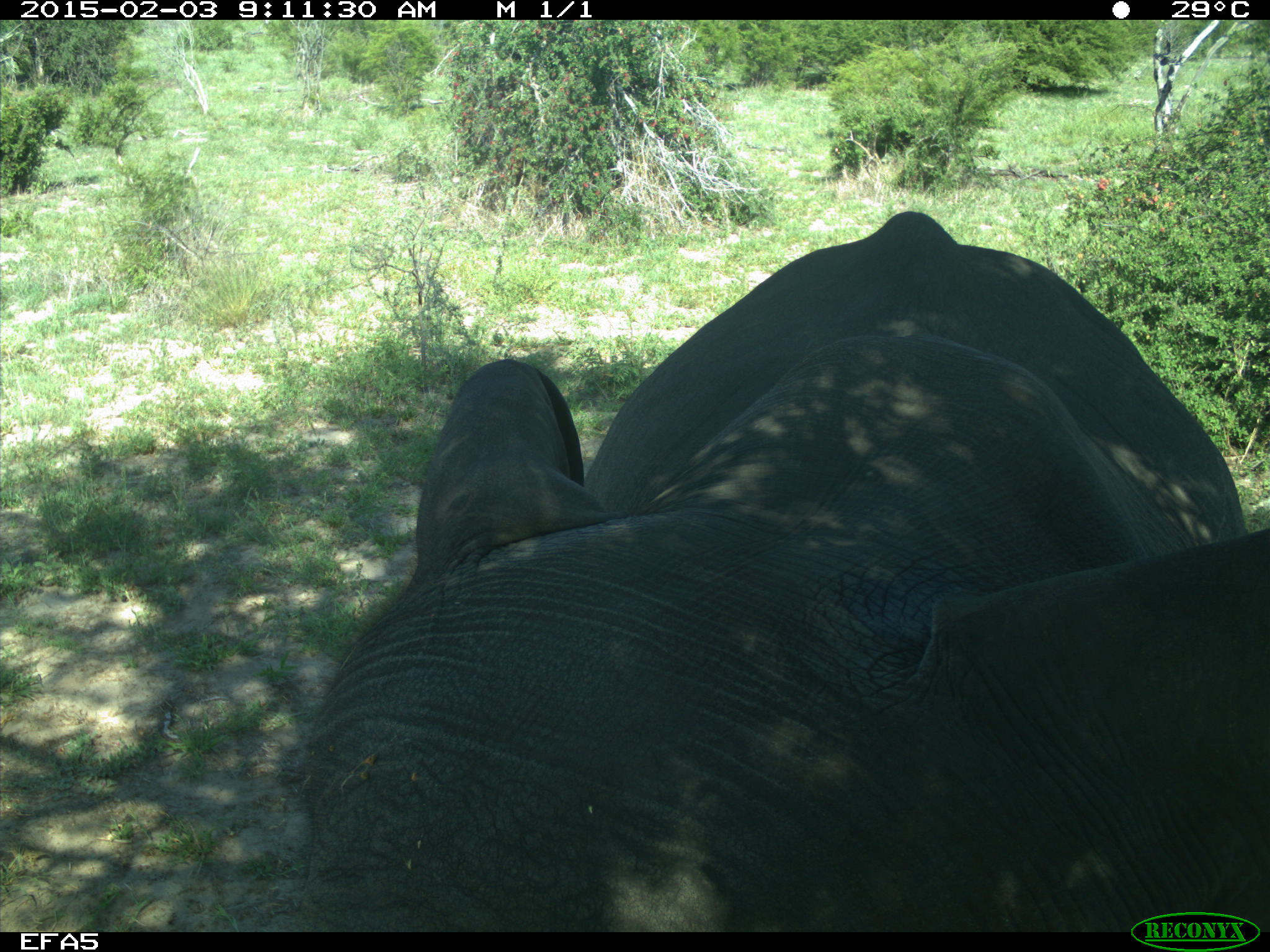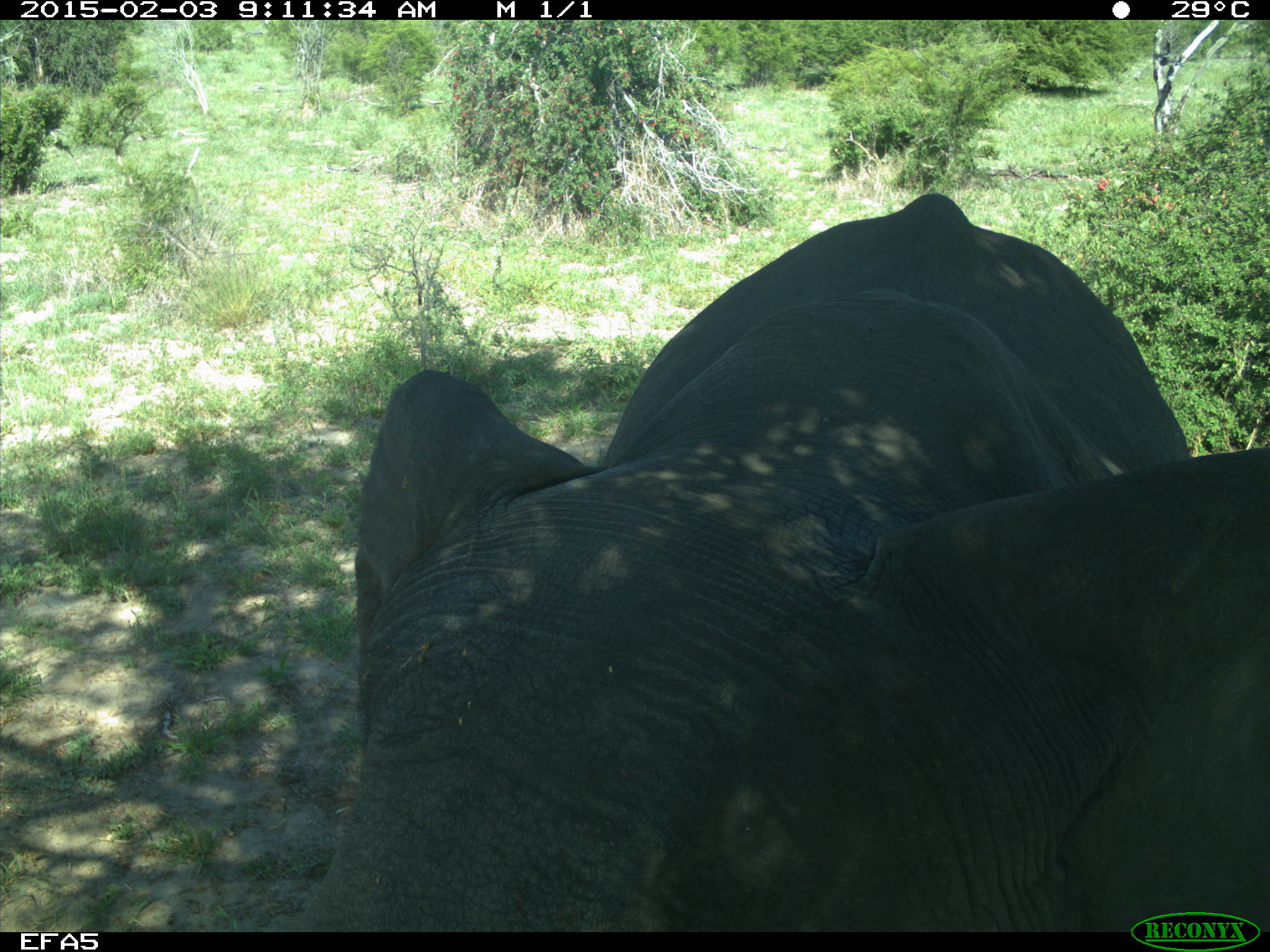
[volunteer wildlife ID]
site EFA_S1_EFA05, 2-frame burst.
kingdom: Animalia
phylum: Chordata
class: Mammalia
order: Proboscidea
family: Elephantidae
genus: Loxodonta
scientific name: Loxodonta africana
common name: african bush elephant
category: elephant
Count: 1.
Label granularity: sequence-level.